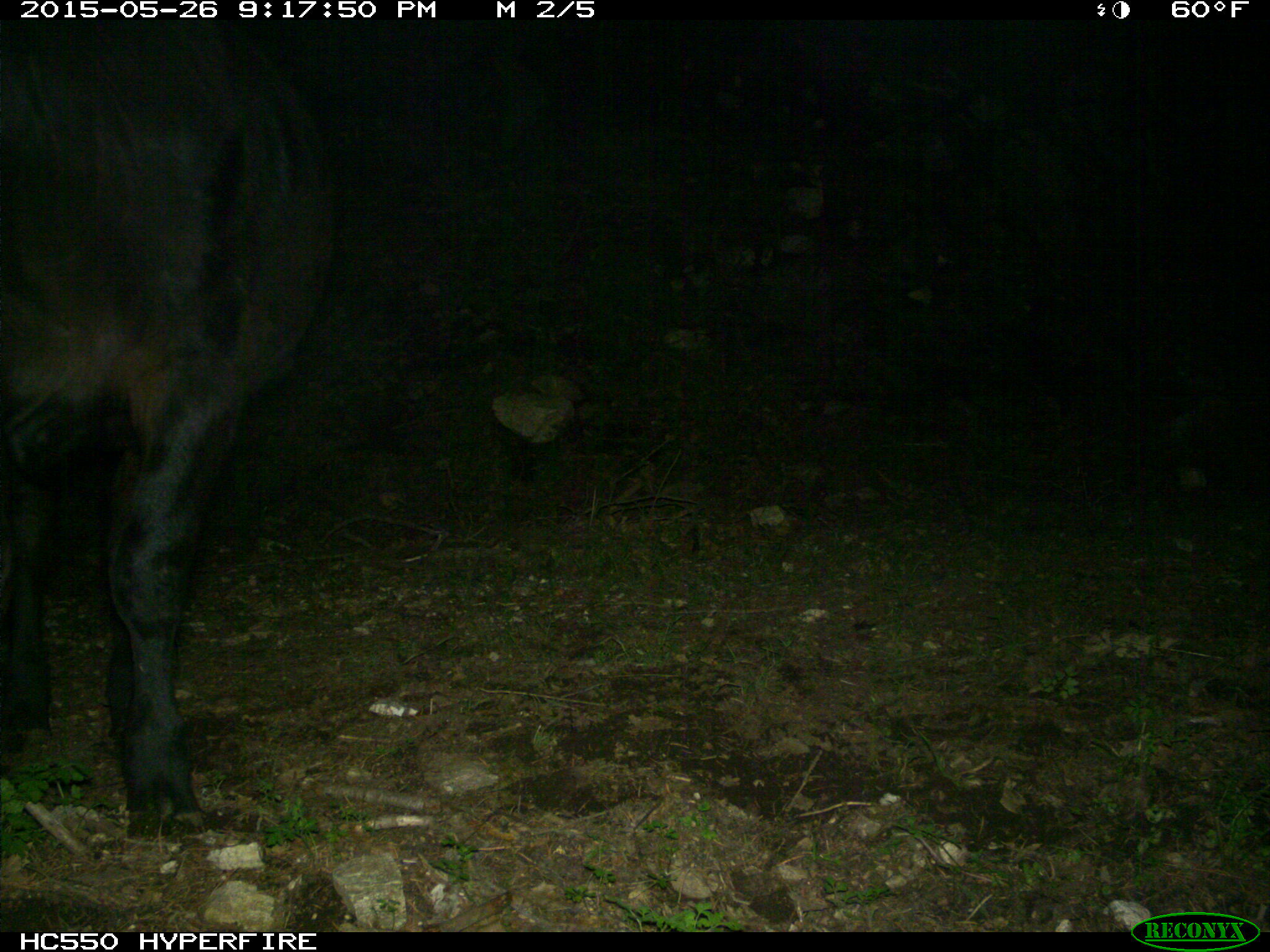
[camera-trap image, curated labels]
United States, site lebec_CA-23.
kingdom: Animalia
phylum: Chordata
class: Mammalia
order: Artiodactyla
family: Bovidae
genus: Bos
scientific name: Bos taurus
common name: domestic cow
Bos taurus (domestic cow).